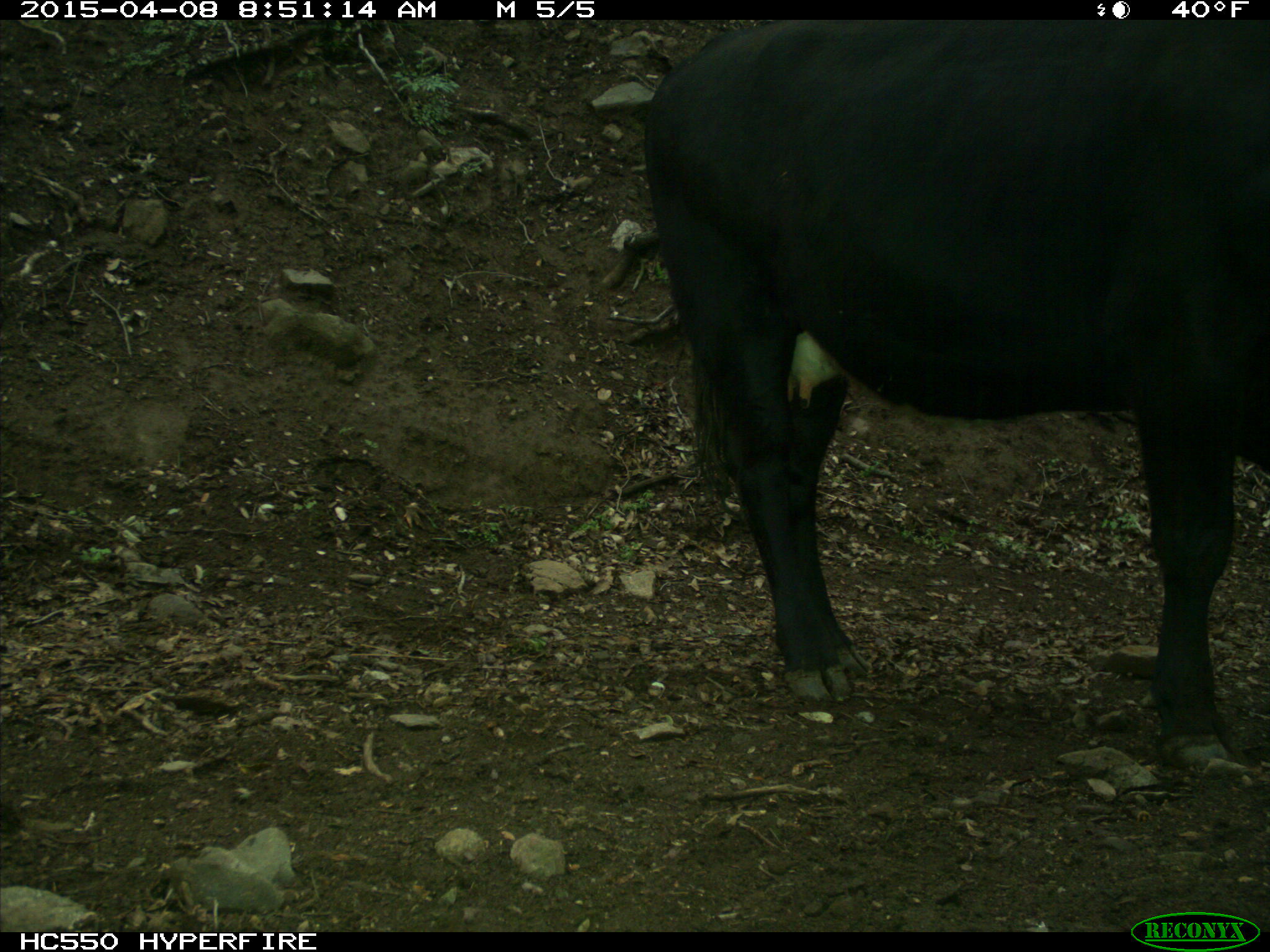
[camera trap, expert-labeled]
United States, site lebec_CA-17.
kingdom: Animalia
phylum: Chordata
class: Mammalia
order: Artiodactyla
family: Bovidae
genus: Bos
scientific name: Bos taurus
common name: domestic cow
Bos taurus (domestic cow).